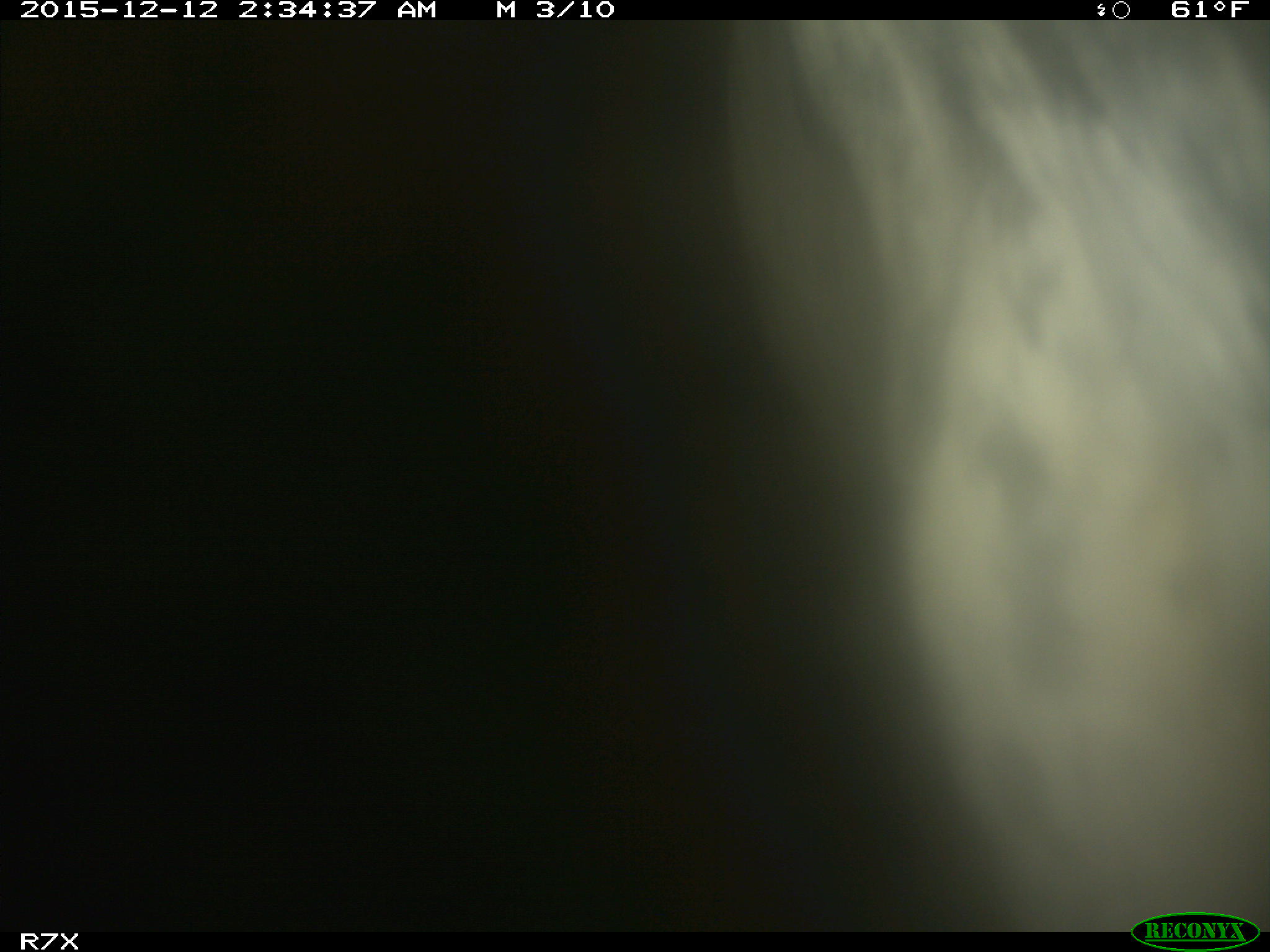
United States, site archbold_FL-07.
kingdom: Animalia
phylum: Chordata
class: Mammalia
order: Artiodactyla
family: Bovidae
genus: Bos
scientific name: Bos taurus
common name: domestic cow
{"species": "Bos taurus (domestic cow)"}